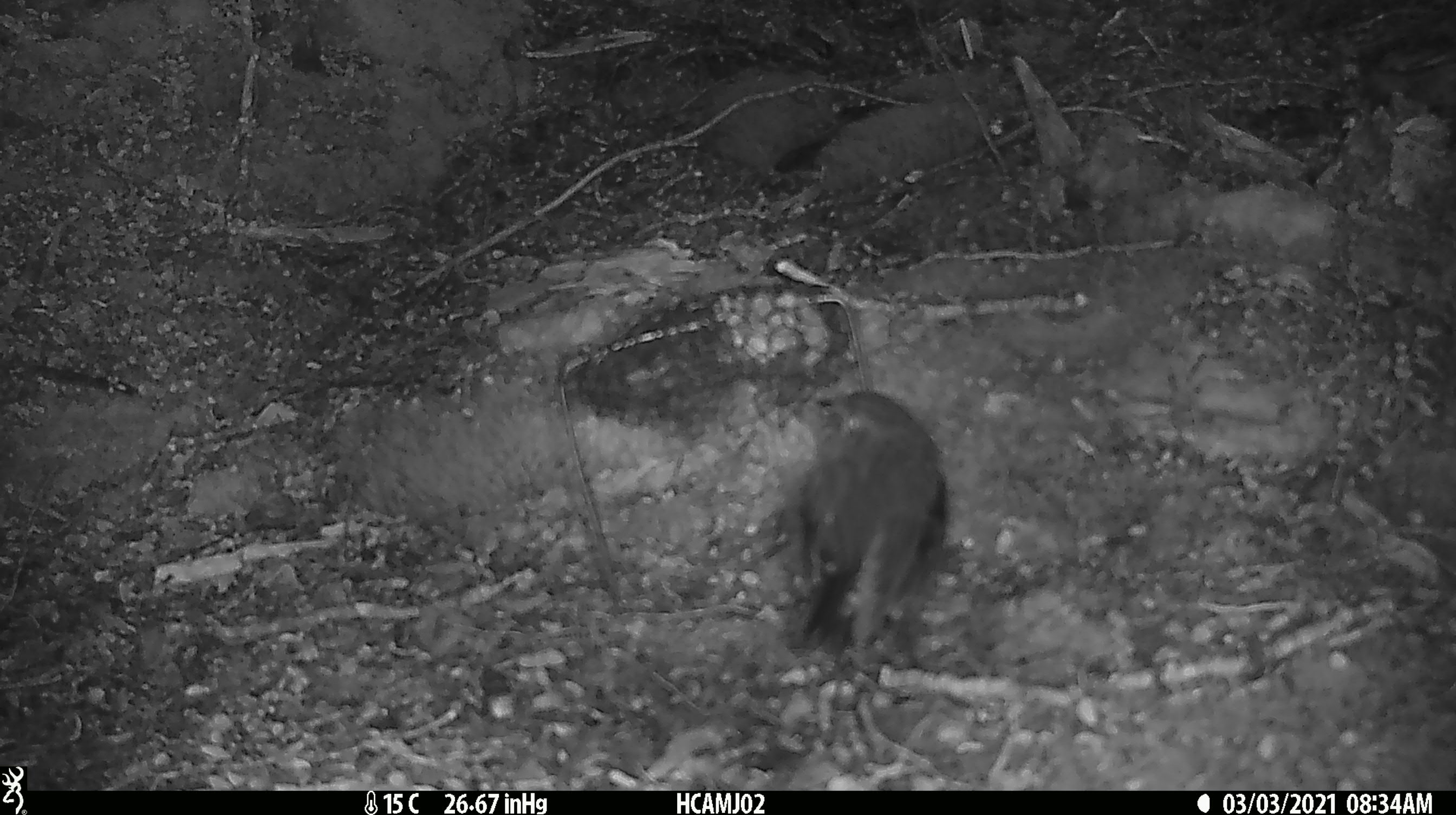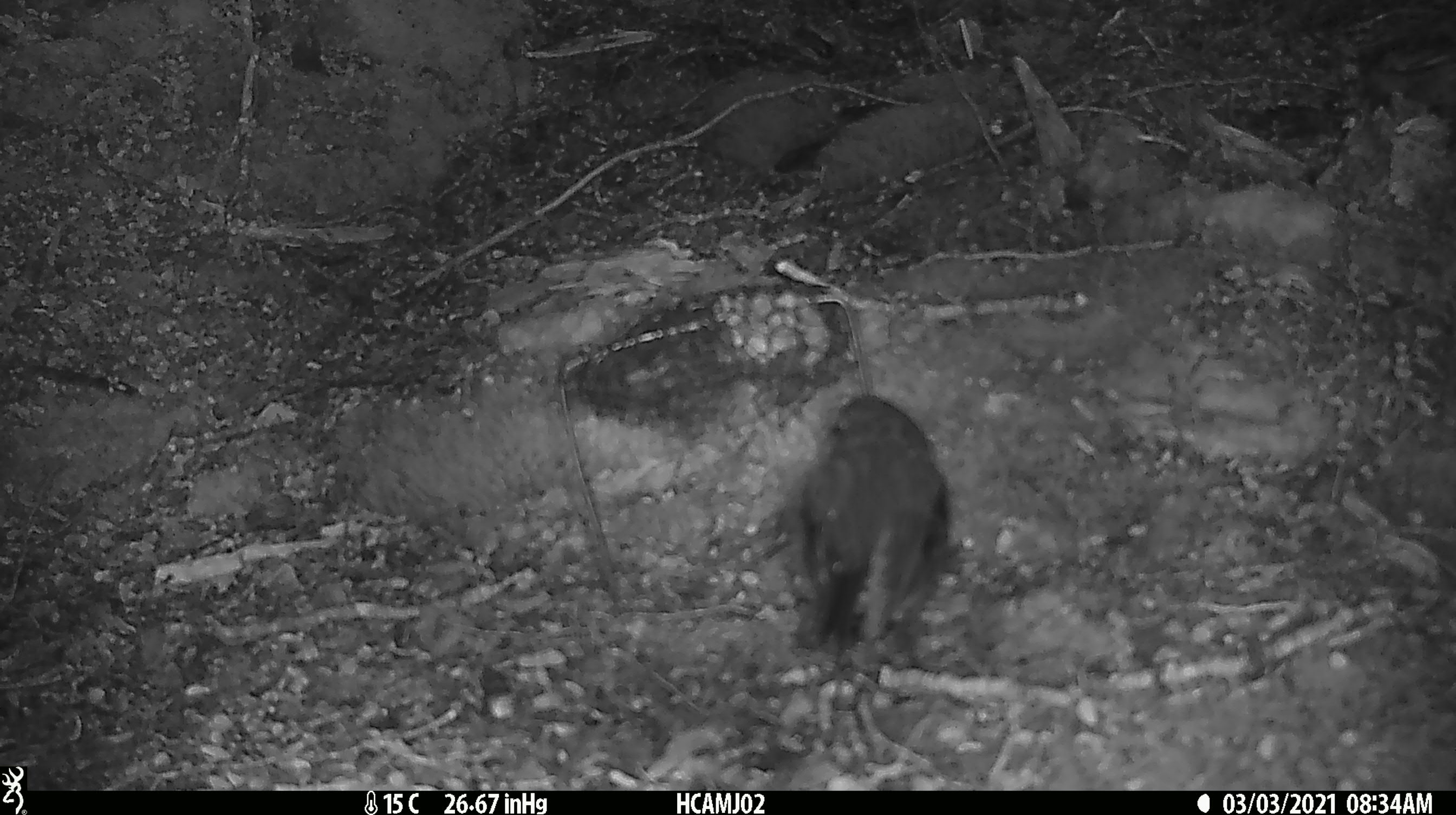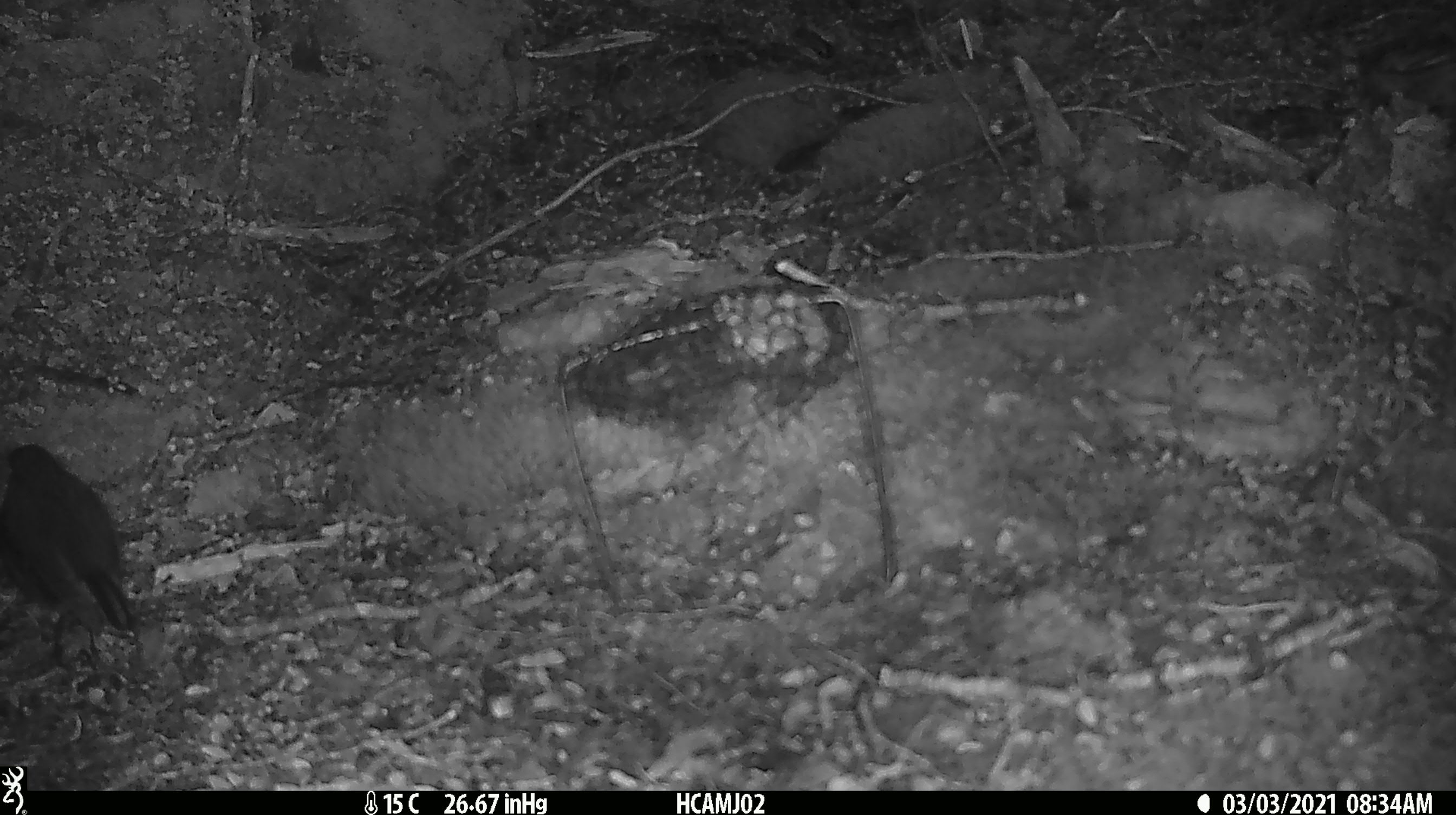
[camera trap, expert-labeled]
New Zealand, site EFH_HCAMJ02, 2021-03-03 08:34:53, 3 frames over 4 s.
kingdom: Animalia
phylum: Chordata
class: Aves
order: Passeriformes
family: Petroicidae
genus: Petroica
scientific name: Petroica australis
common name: new zealand robin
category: robin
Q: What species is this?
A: Robin (new zealand robin) (Petroica australis).